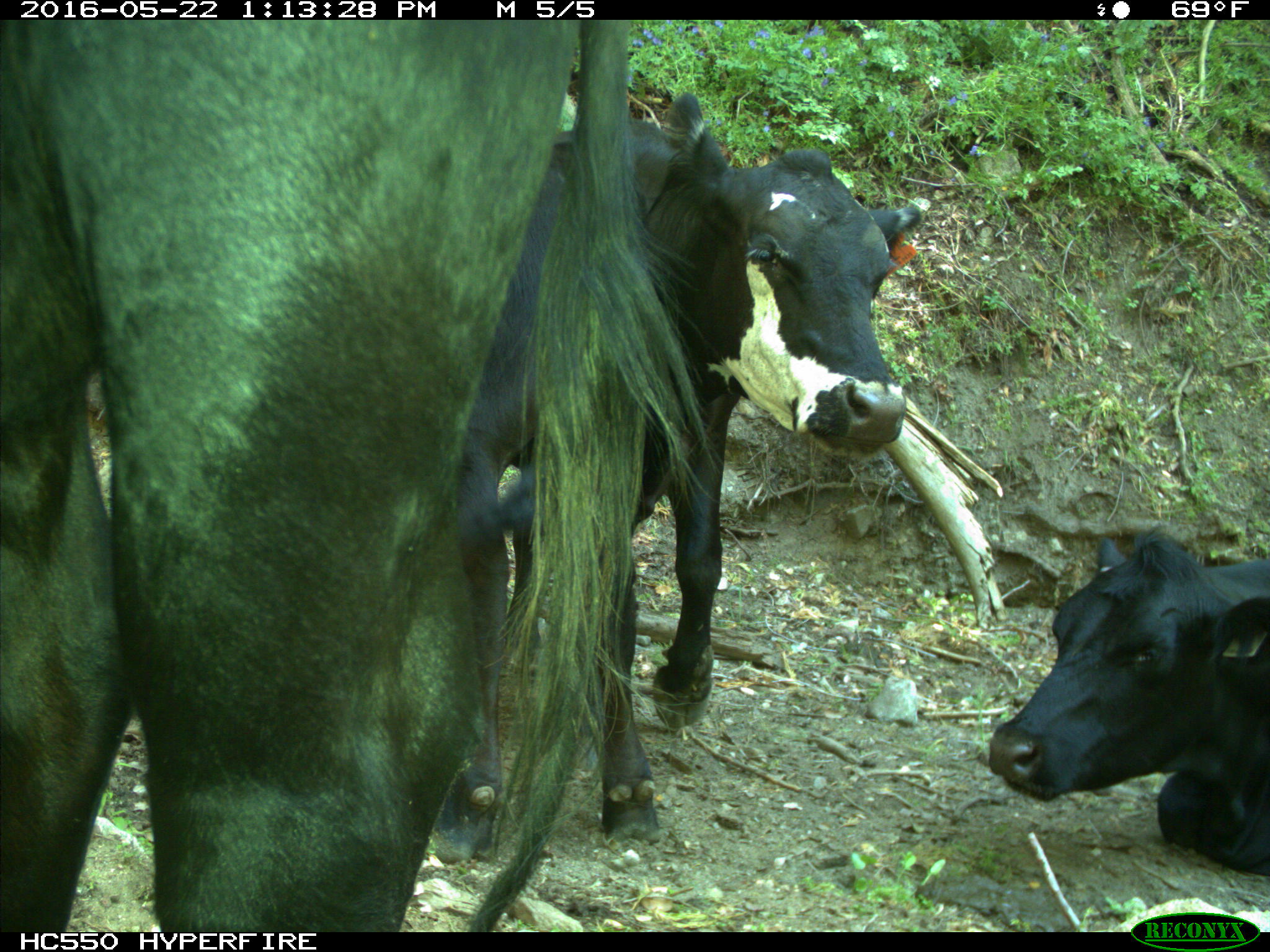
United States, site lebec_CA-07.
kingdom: Animalia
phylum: Chordata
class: Mammalia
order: Artiodactyla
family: Bovidae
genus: Bos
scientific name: Bos taurus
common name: domestic cow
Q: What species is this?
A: Bos taurus (domestic cow).